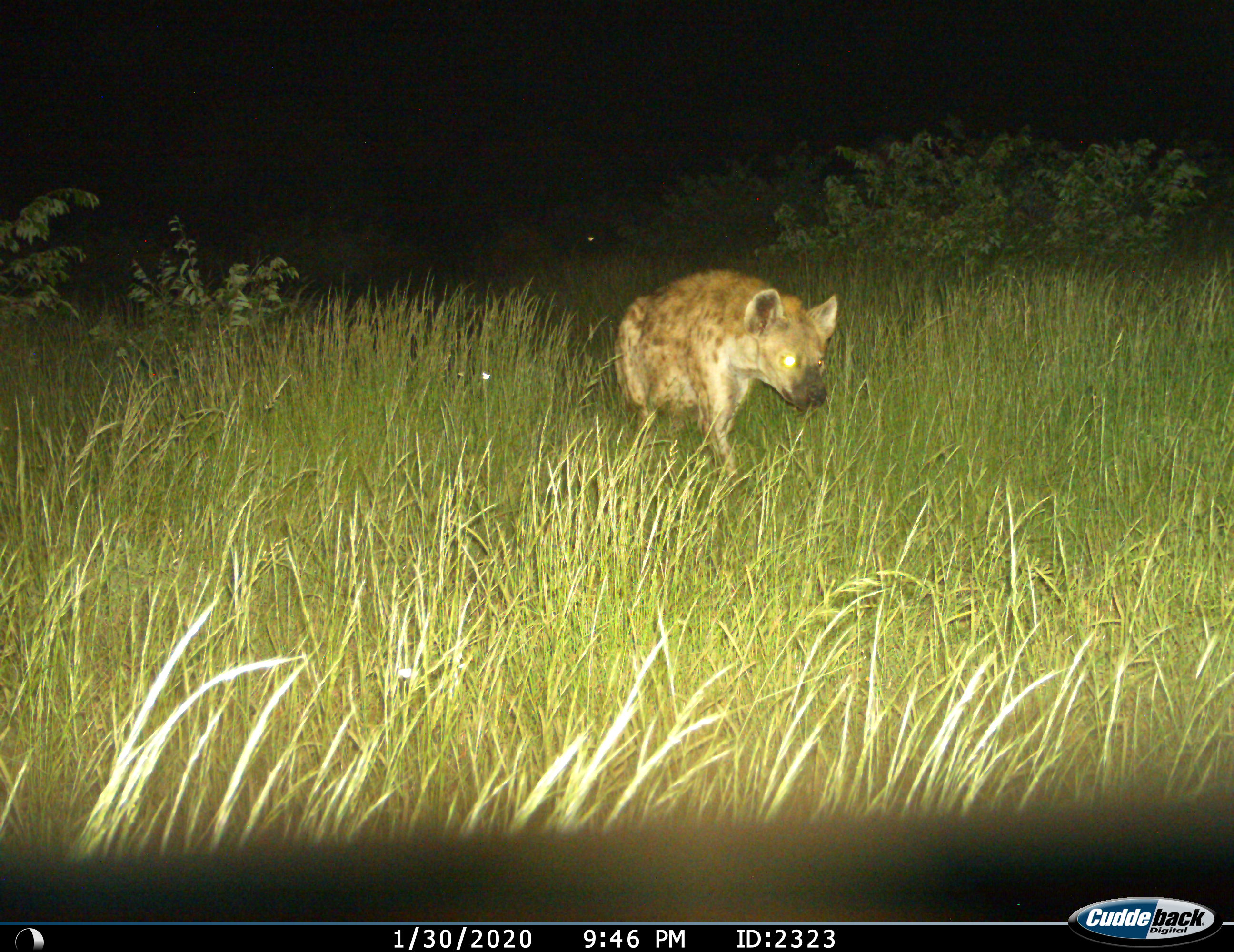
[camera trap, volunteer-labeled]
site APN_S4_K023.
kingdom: Animalia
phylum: Chordata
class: Mammalia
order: Carnivora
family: Hyaenidae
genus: Crocuta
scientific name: Crocuta crocuta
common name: spotted hyena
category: hyenaspotted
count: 1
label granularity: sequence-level